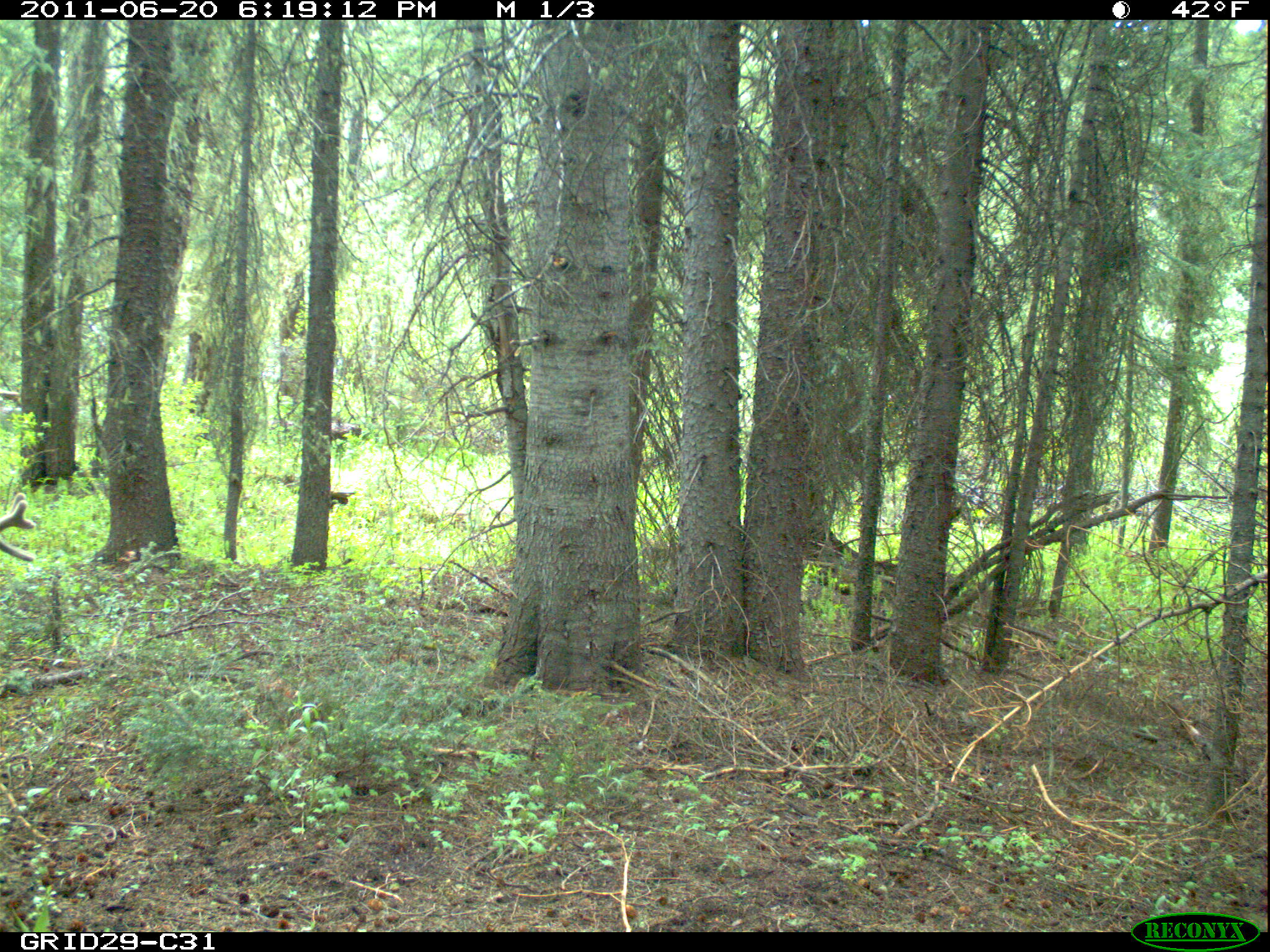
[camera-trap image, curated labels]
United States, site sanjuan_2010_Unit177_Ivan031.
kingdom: Animalia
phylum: Chordata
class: Mammalia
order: Artiodactyla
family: Cervidae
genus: Cervus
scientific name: Cervus elaphus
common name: red deer